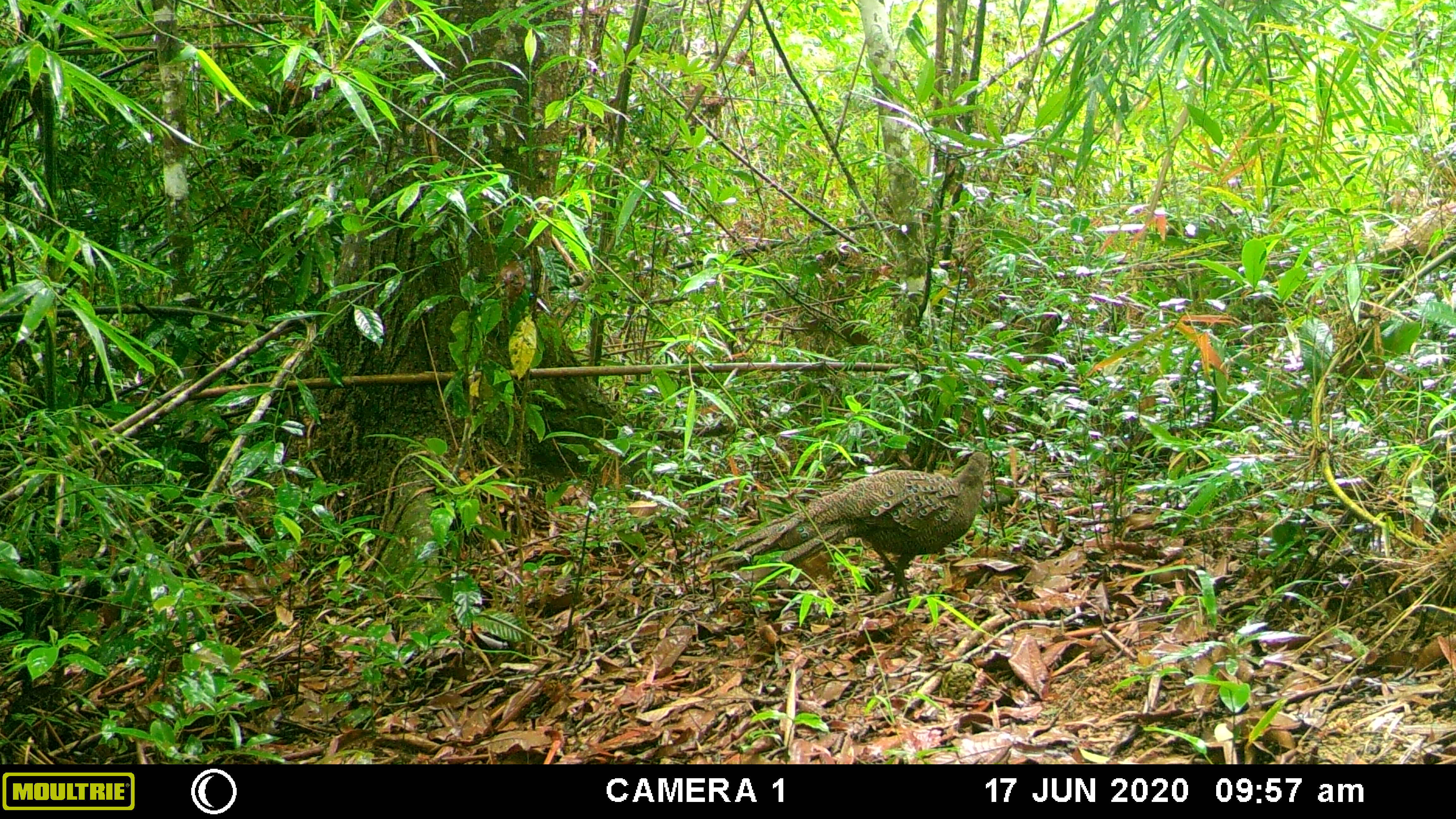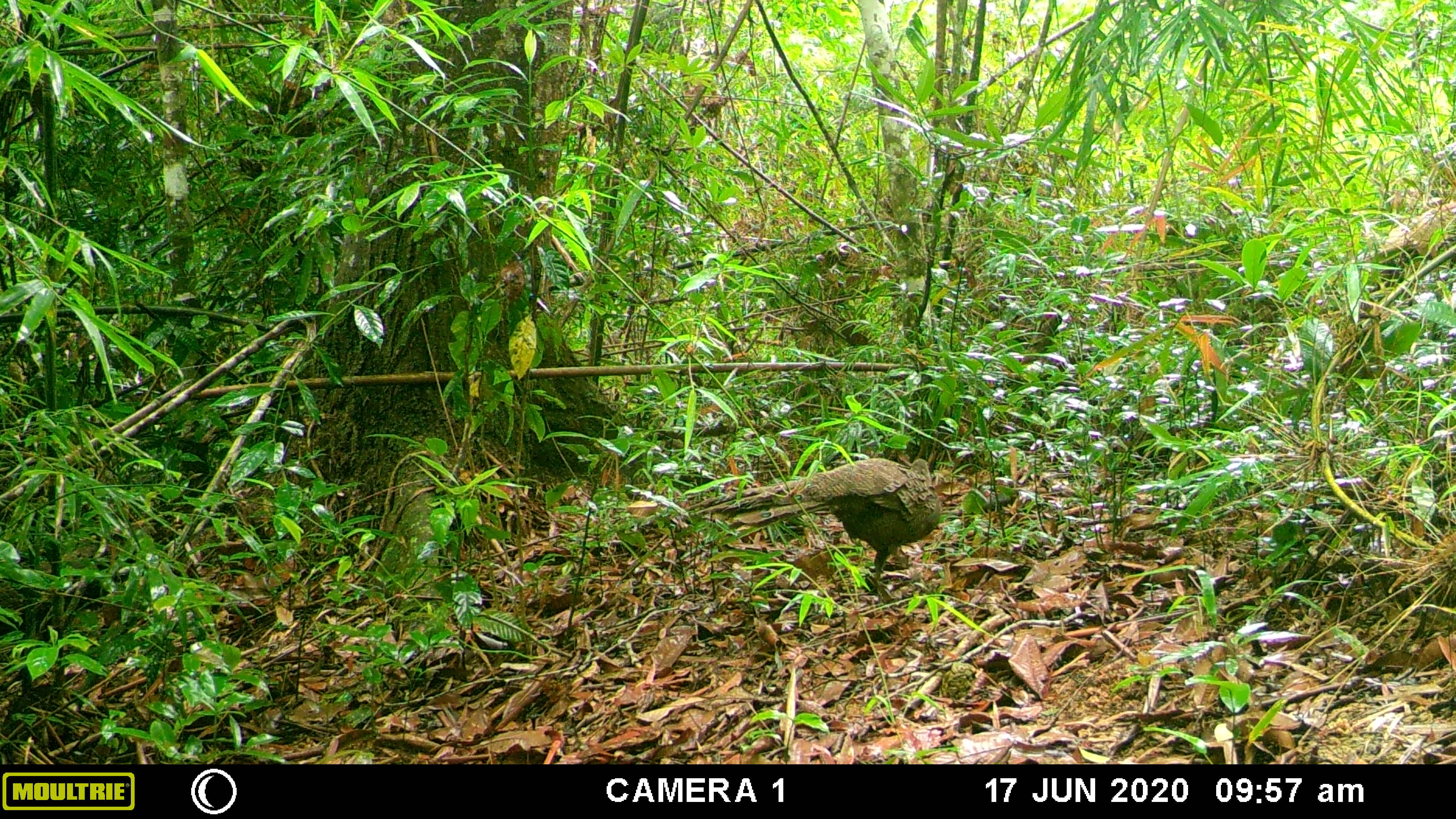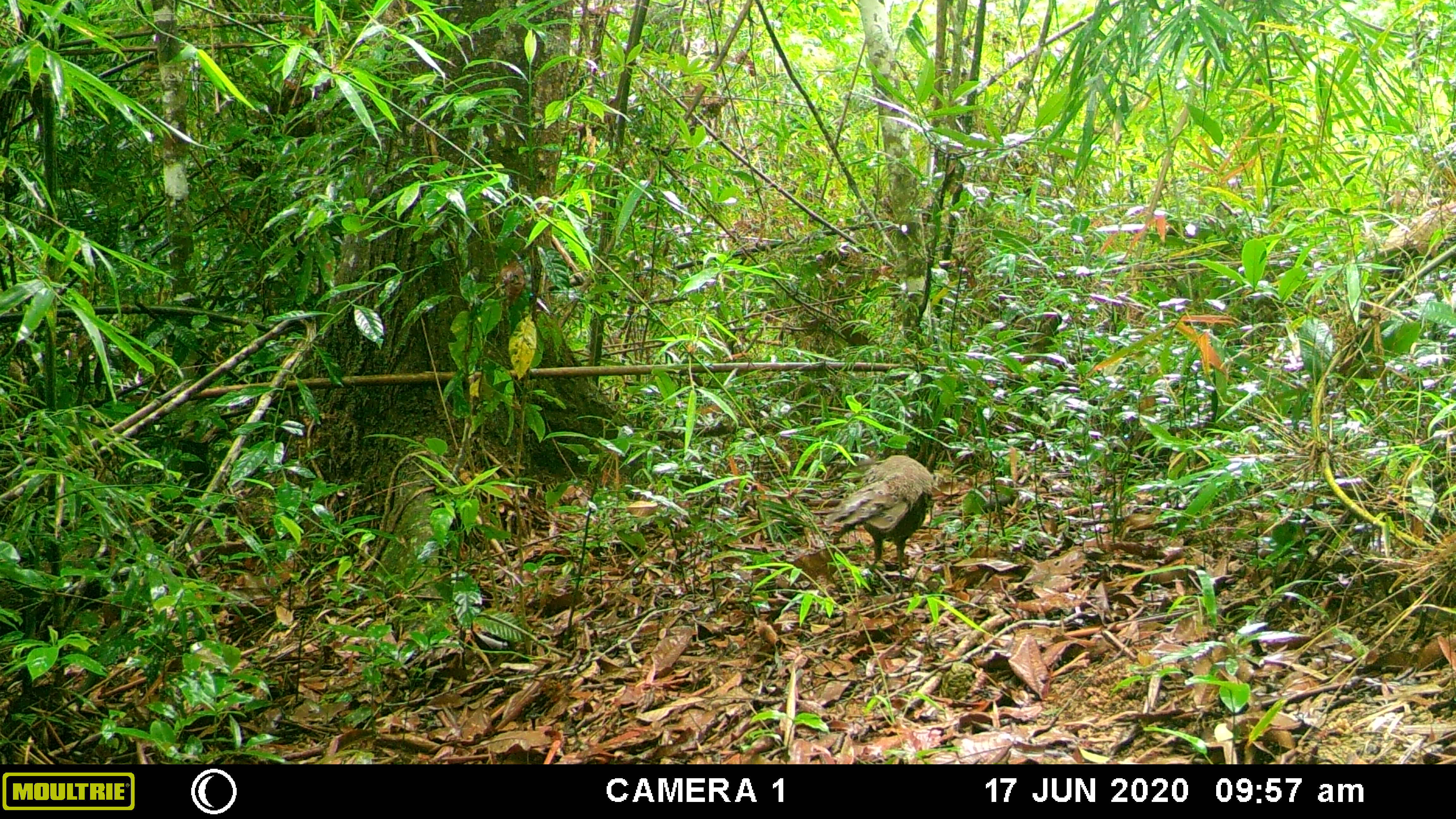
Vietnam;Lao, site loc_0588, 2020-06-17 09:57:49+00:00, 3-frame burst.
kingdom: Animalia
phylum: Chordata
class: Aves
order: Galliformes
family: Phasianidae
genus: Polyplectron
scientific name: Polyplectron bicalcaratum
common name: gray peacock-pheasant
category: grey peacock pheasant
Grey peacock pheasant (gray peacock-pheasant) (Polyplectron bicalcaratum). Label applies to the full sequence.